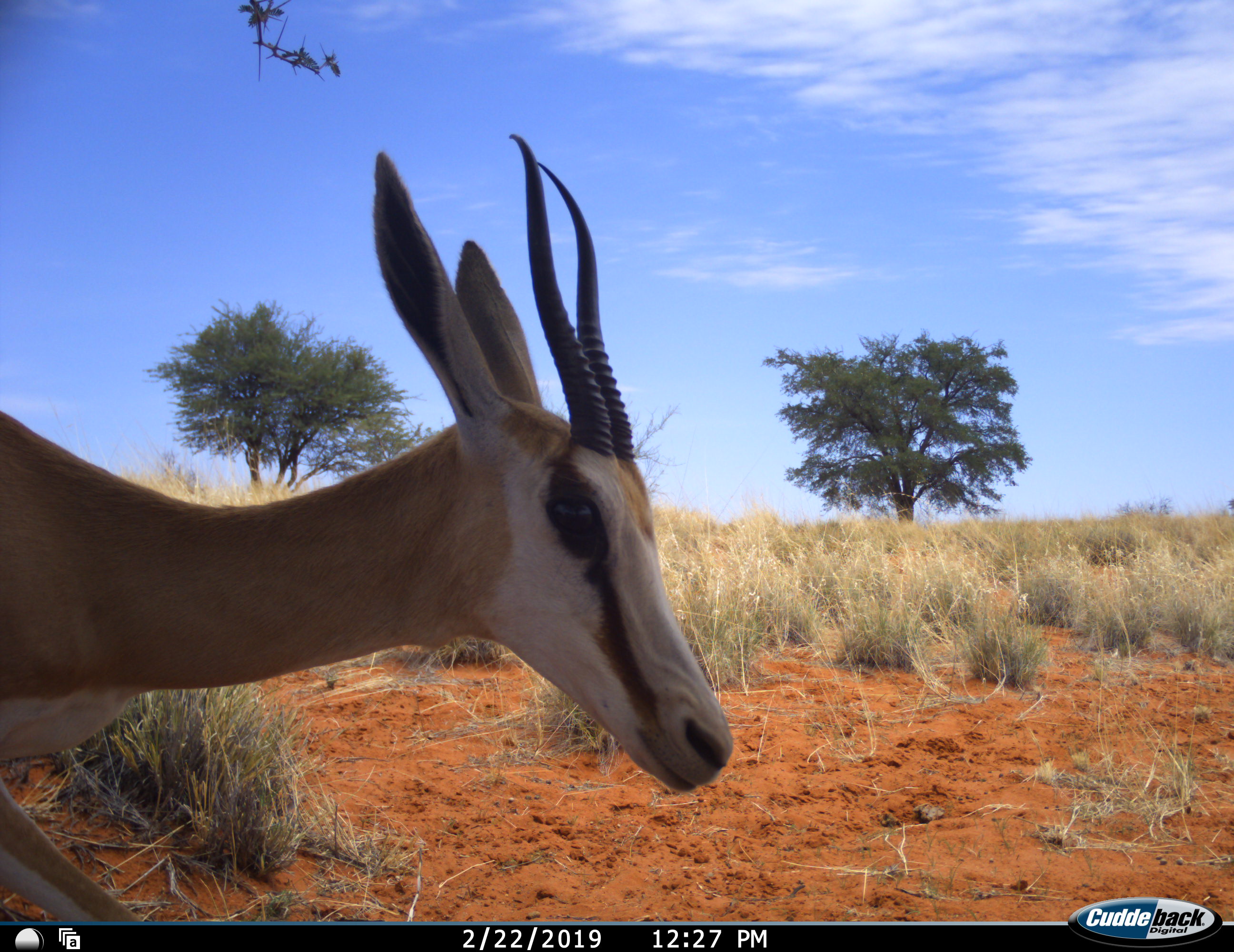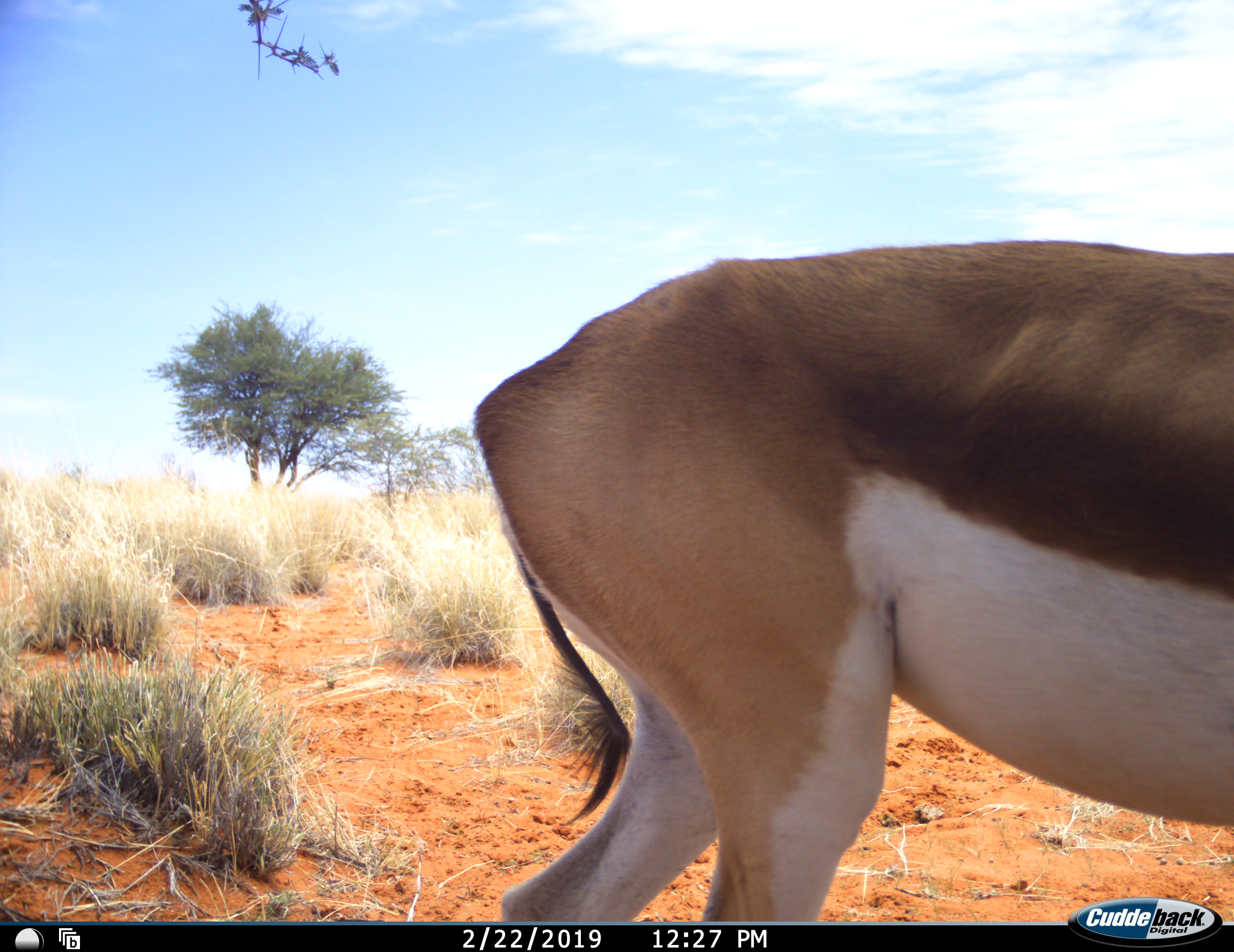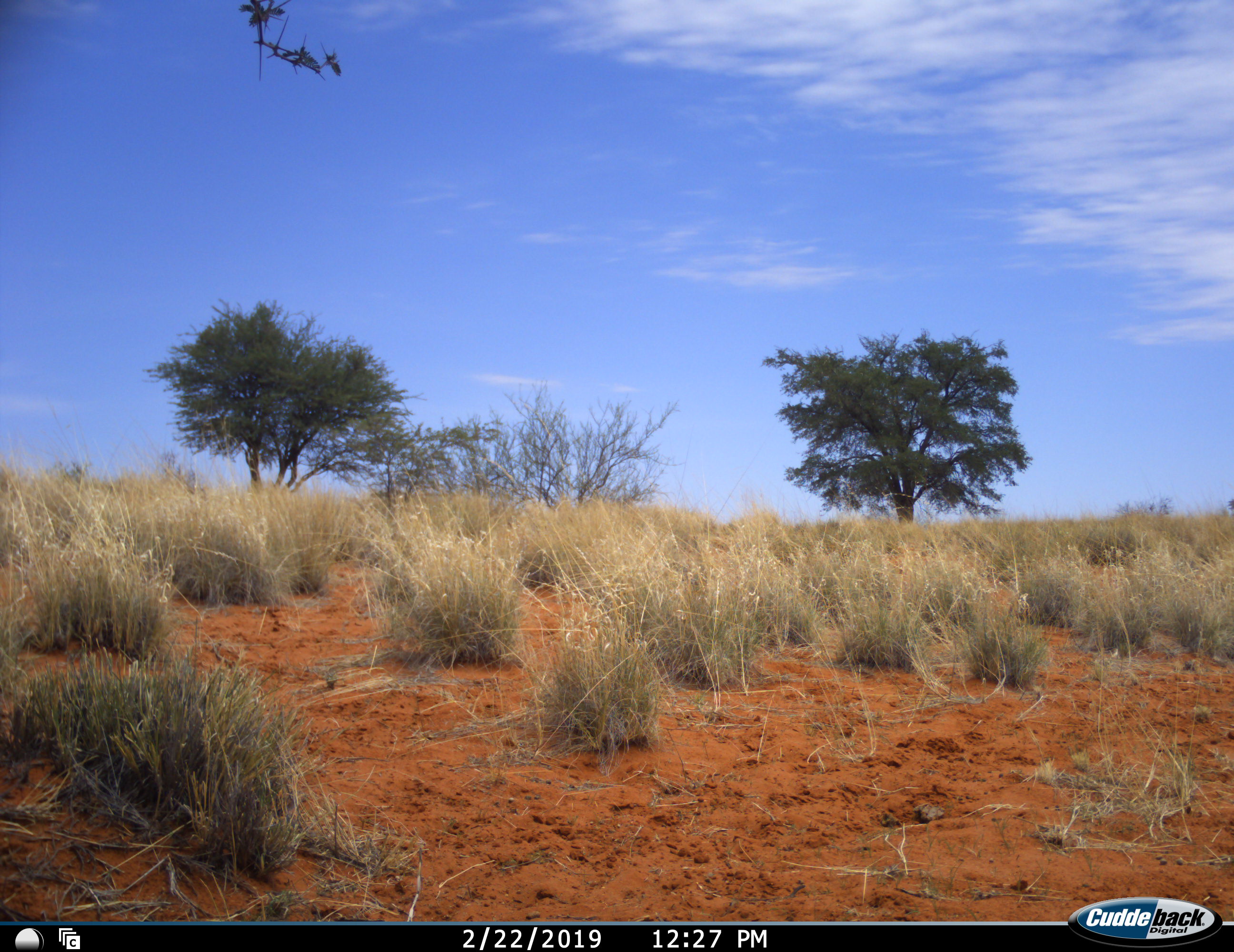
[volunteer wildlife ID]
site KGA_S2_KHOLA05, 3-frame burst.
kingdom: Animalia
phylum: Chordata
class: Mammalia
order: Artiodactyla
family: Bovidae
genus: Antidorcas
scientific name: Antidorcas marsupialis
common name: springbok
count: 1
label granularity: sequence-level